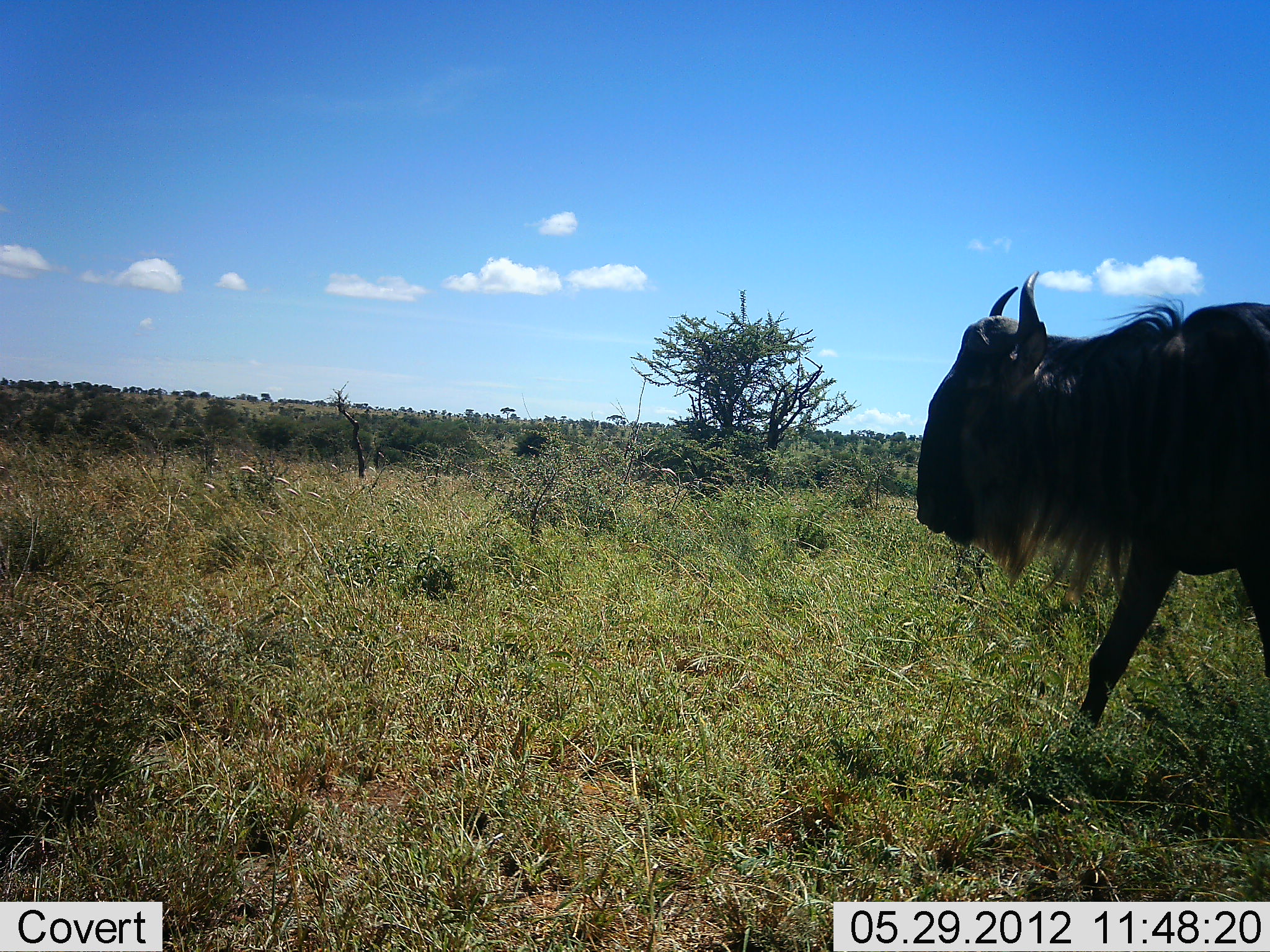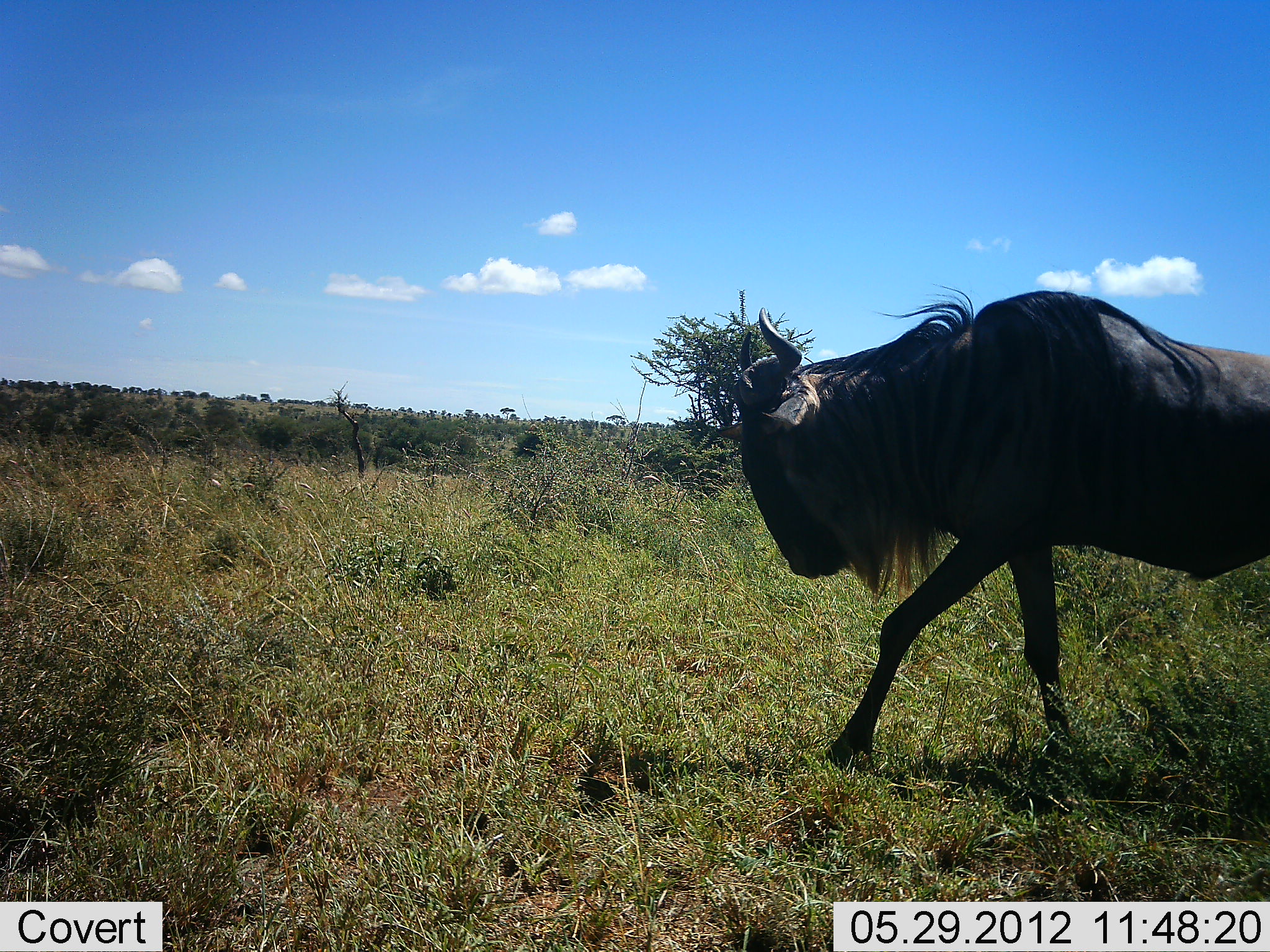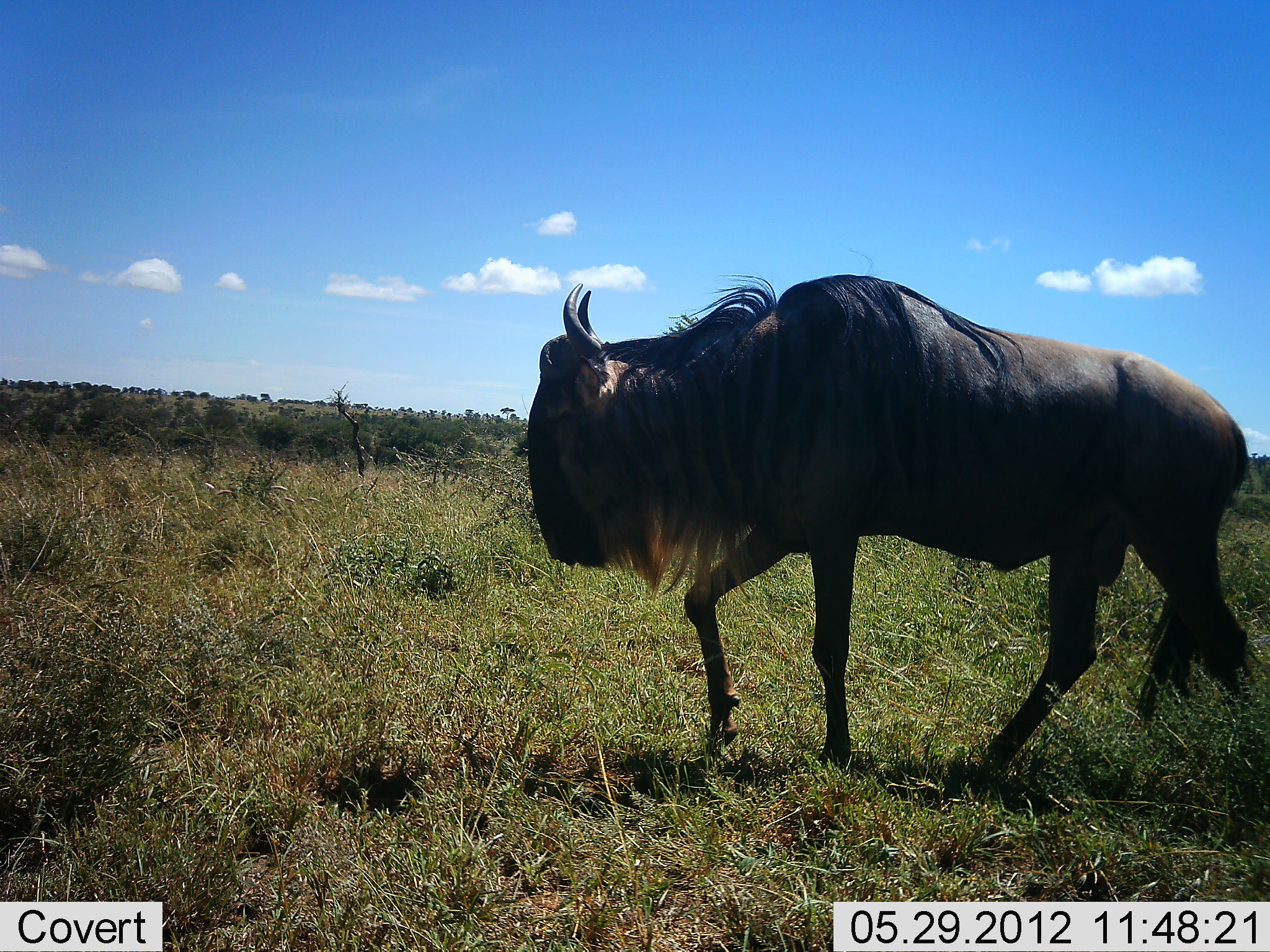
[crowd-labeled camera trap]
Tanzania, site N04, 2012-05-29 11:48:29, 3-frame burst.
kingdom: Animalia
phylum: Chordata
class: Mammalia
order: Artiodactyla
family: Bovidae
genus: Connochaetes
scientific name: Connochaetes taurinus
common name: blue wildebeest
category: wildebeest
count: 1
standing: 0%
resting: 0%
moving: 100%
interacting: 0%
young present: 0%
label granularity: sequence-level